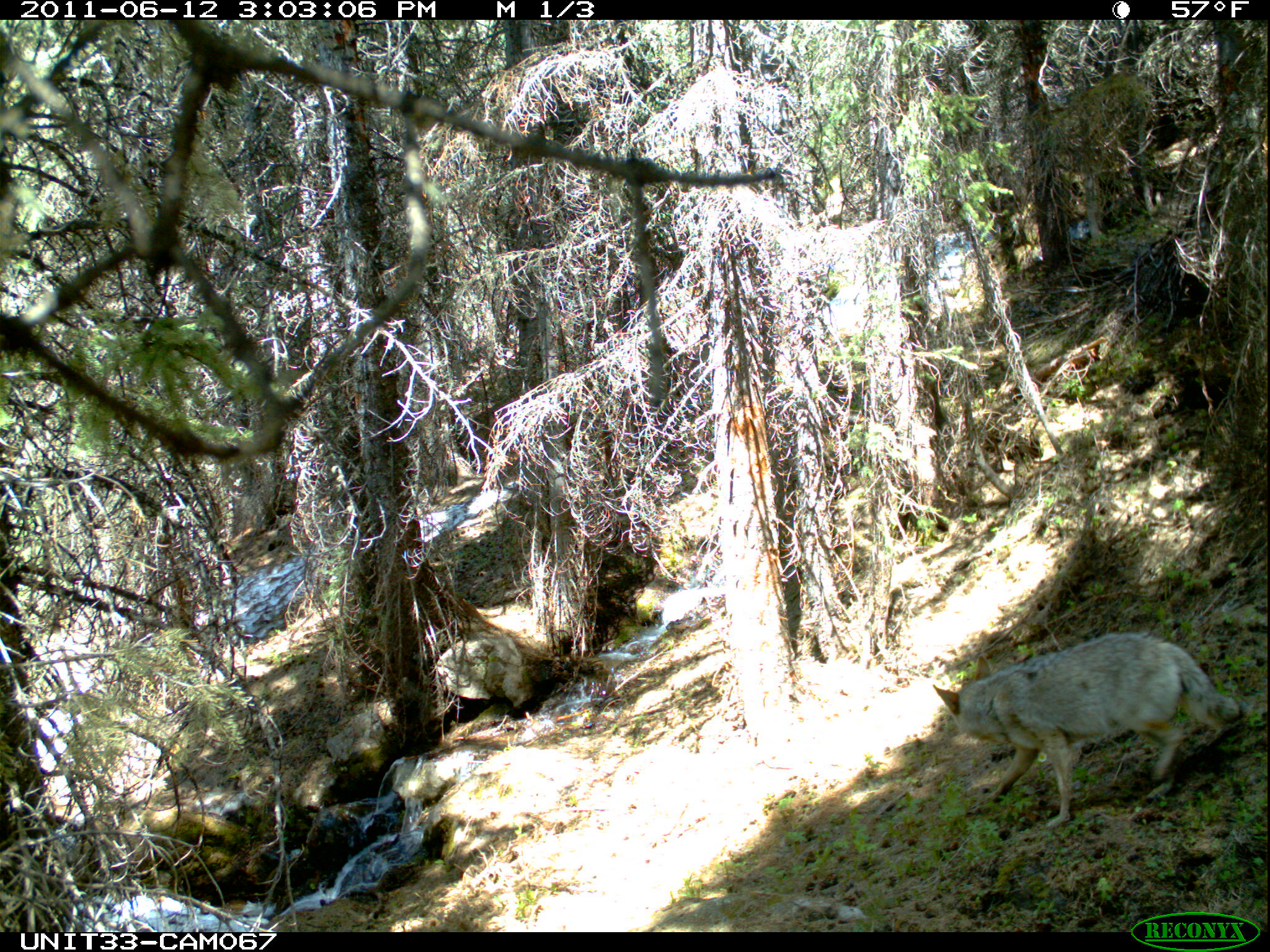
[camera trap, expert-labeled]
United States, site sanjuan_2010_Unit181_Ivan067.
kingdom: Animalia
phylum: Chordata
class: Mammalia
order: Carnivora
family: Canidae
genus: Canis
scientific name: Canis latrans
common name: coyote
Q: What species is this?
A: Canis latrans (coyote).